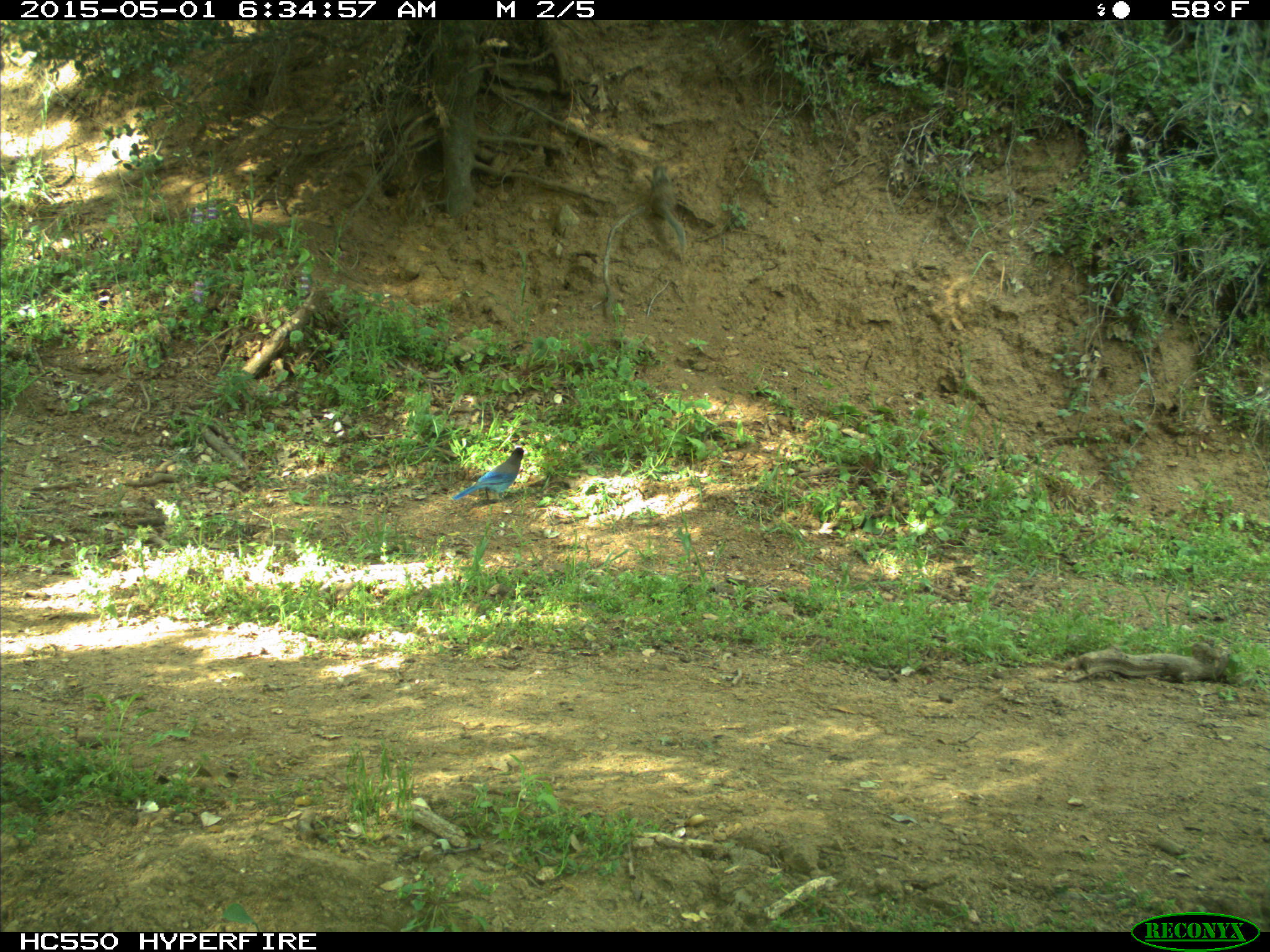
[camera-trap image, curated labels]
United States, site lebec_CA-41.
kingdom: Animalia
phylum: Chordata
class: Aves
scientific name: Aves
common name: birds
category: unidentified bird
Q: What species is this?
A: Unidentified bird (birds) (Aves).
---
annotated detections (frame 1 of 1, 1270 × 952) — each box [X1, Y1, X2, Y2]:
animal: [451, 447, 524, 503]